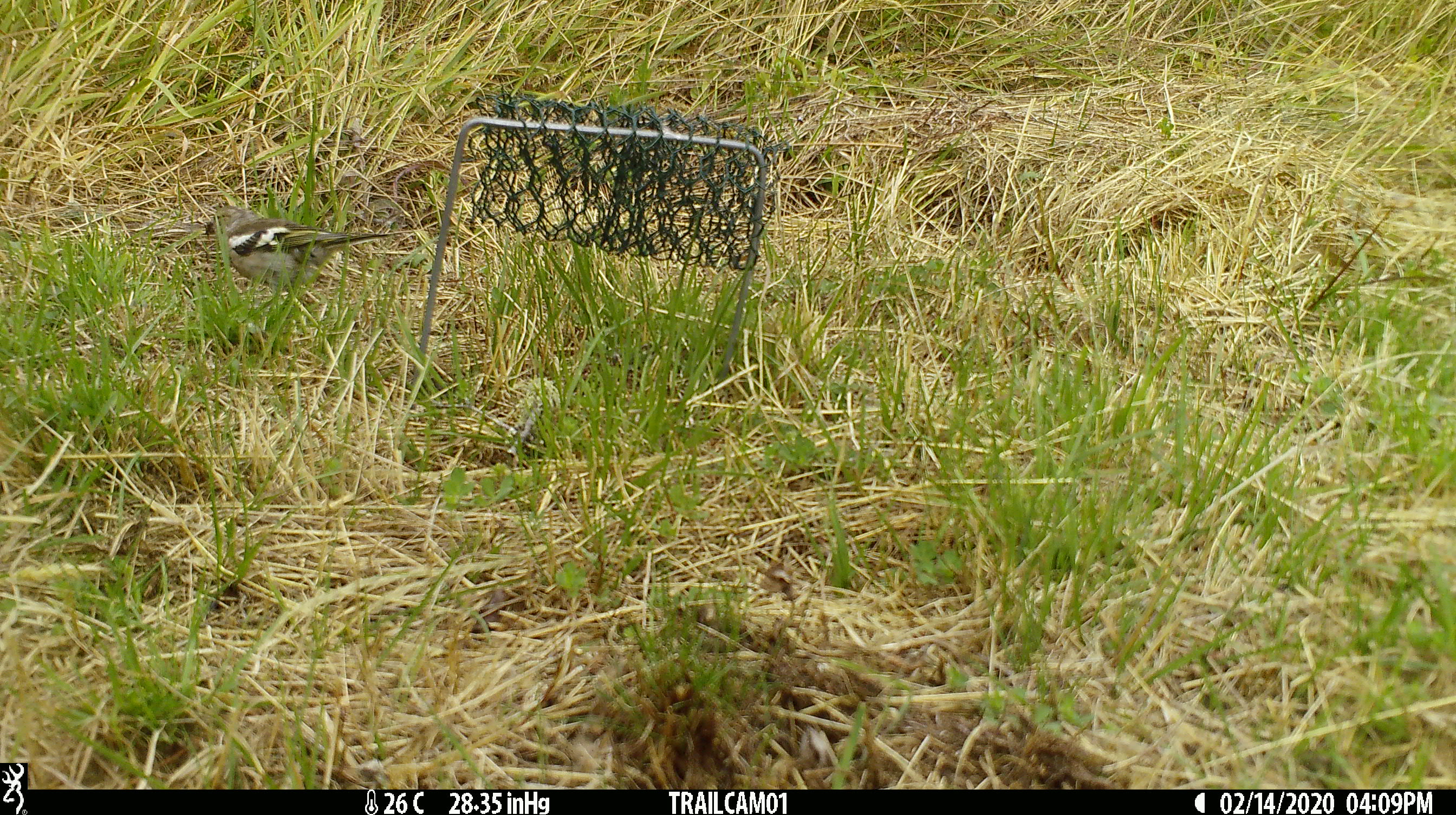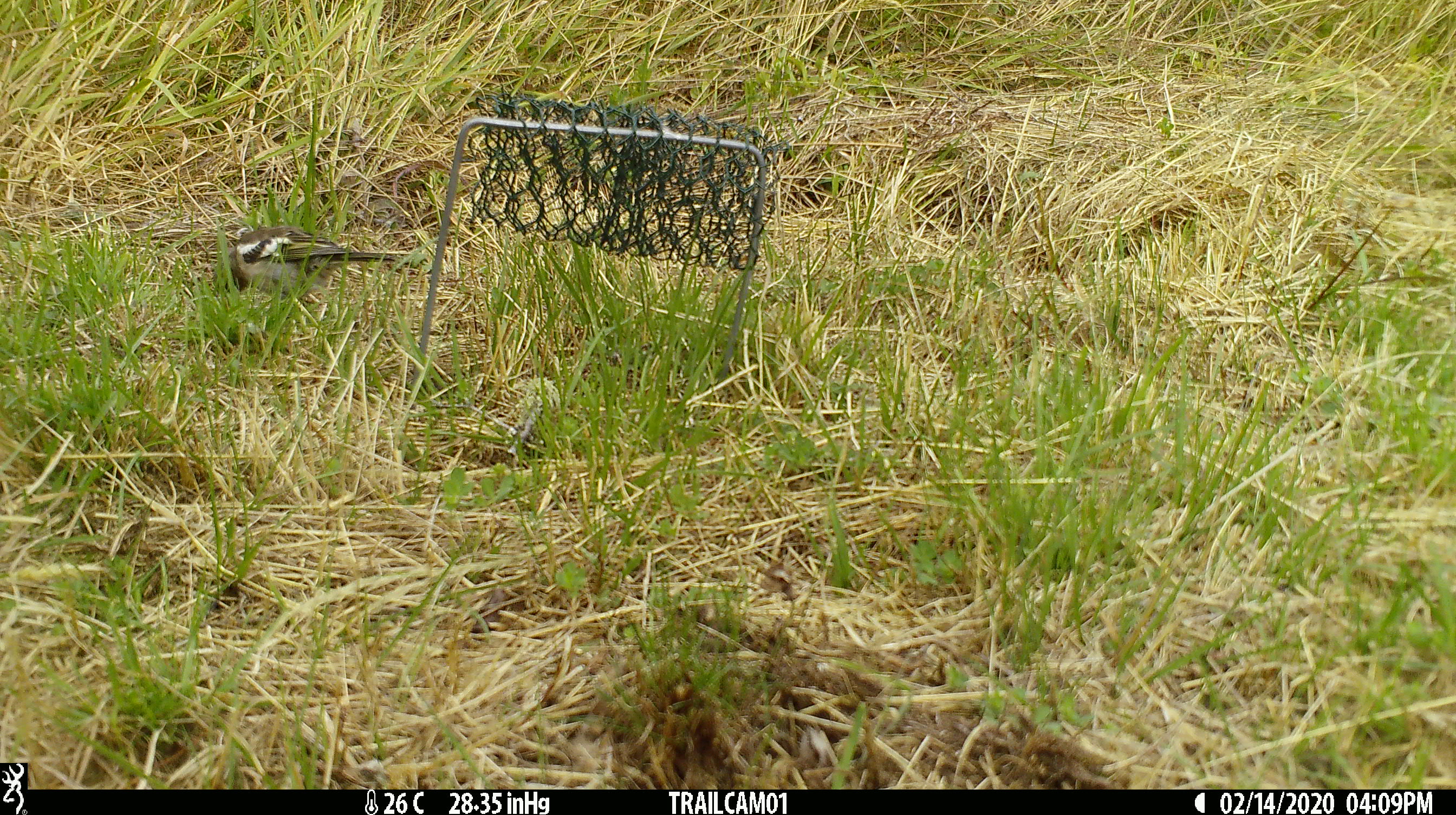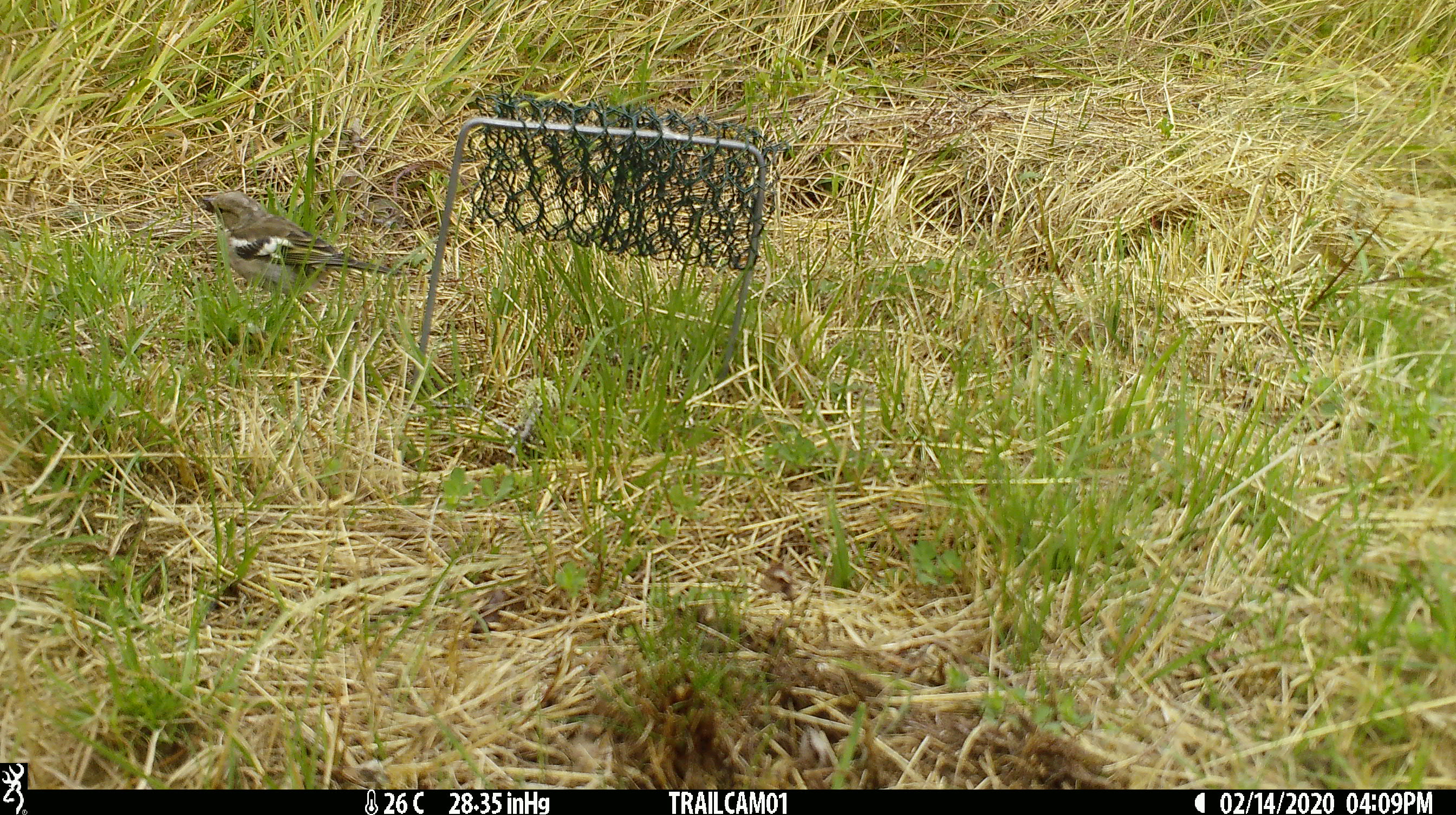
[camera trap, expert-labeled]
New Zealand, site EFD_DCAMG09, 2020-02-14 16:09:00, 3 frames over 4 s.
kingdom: Animalia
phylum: Chordata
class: Aves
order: Passeriformes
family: Fringillidae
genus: Fringilla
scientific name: Fringilla coelebs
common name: common chaffinch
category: chaffinch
Chaffinch (common chaffinch) (Fringilla coelebs).